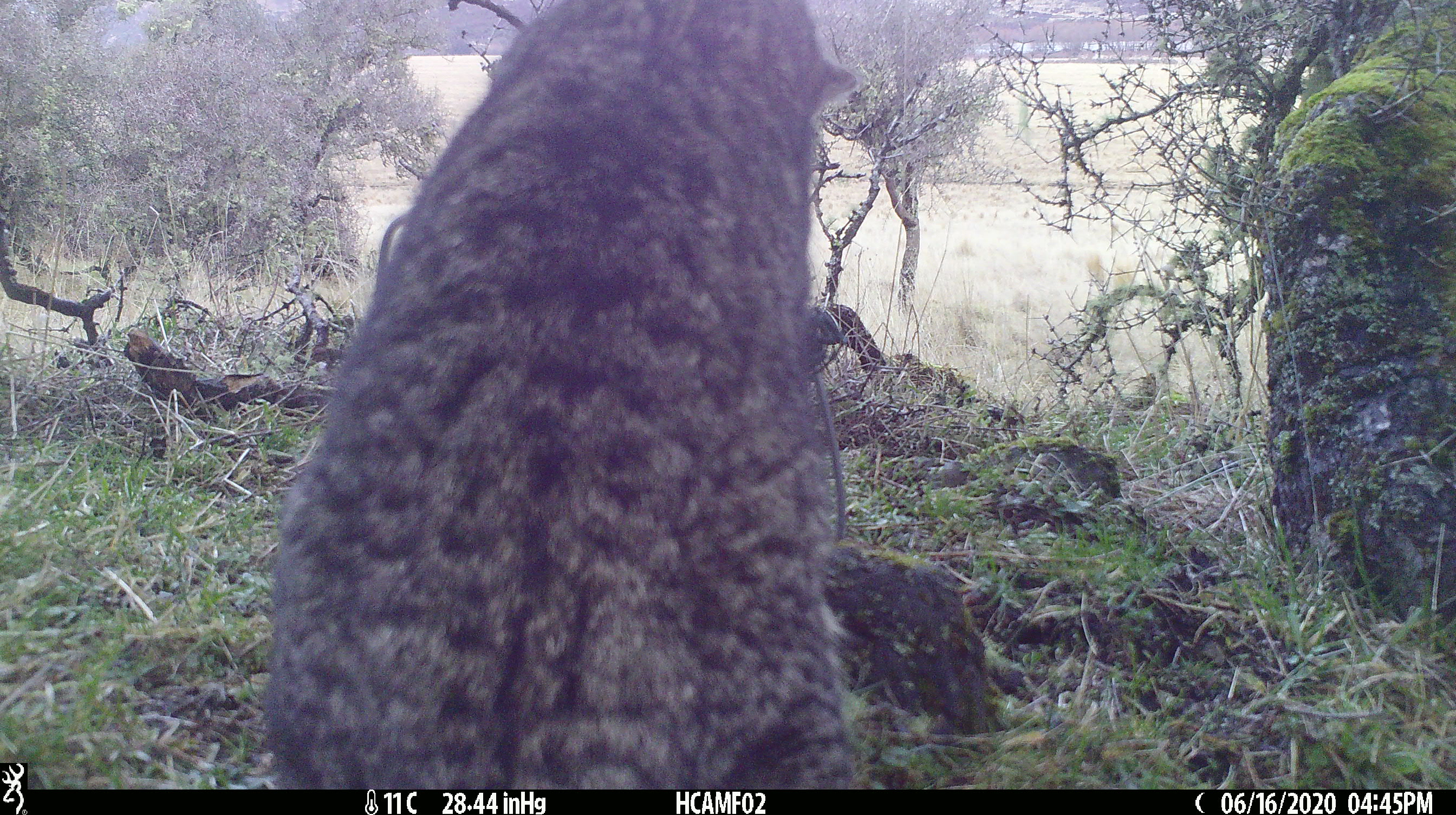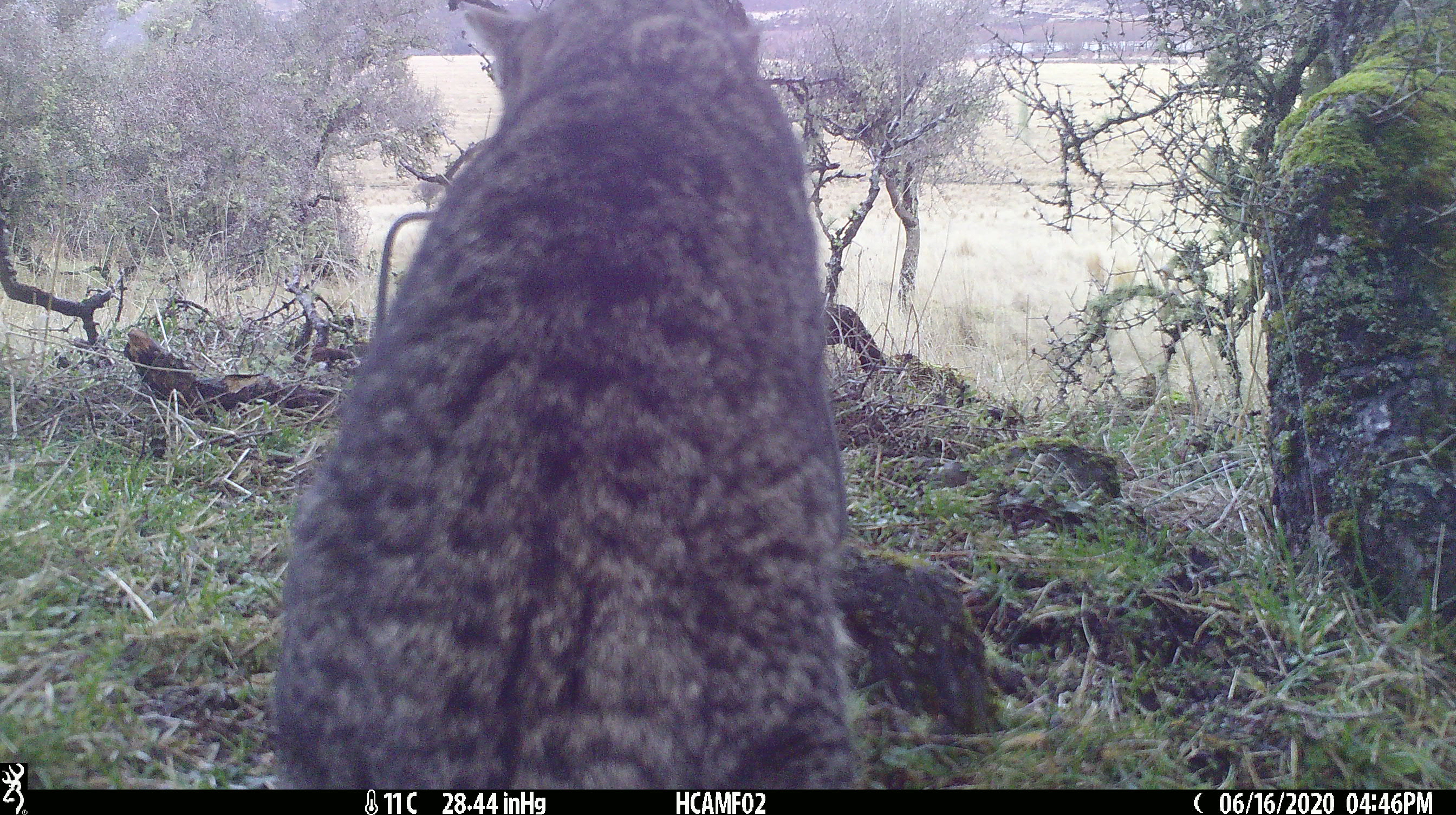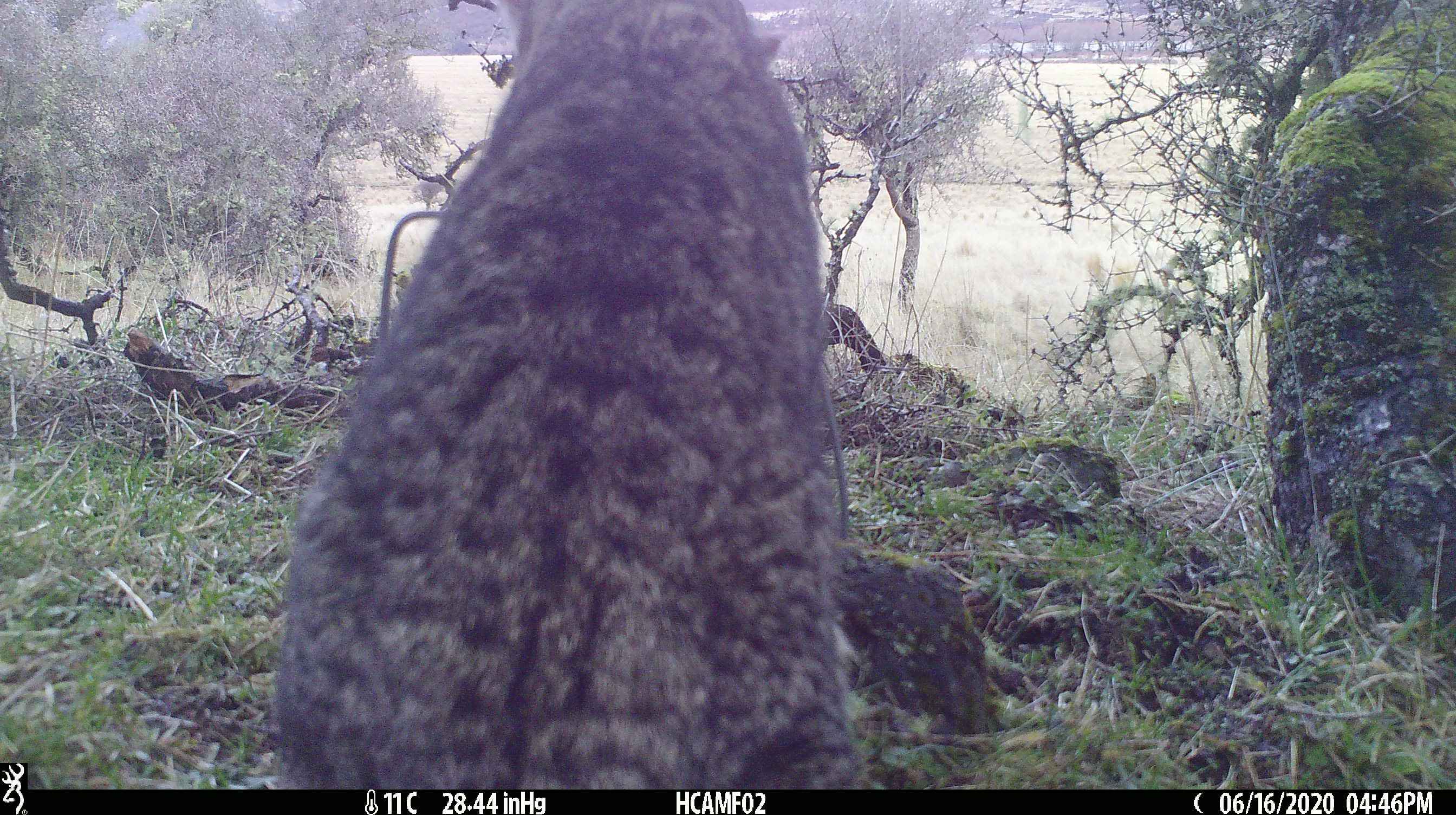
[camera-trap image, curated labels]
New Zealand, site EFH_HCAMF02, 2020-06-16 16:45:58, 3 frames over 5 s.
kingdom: Animalia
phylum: Chordata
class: Mammalia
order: Carnivora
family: Felidae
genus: Felis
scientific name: Felis catus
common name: domestic cat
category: cat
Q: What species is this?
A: Cat (domestic cat) (Felis catus).